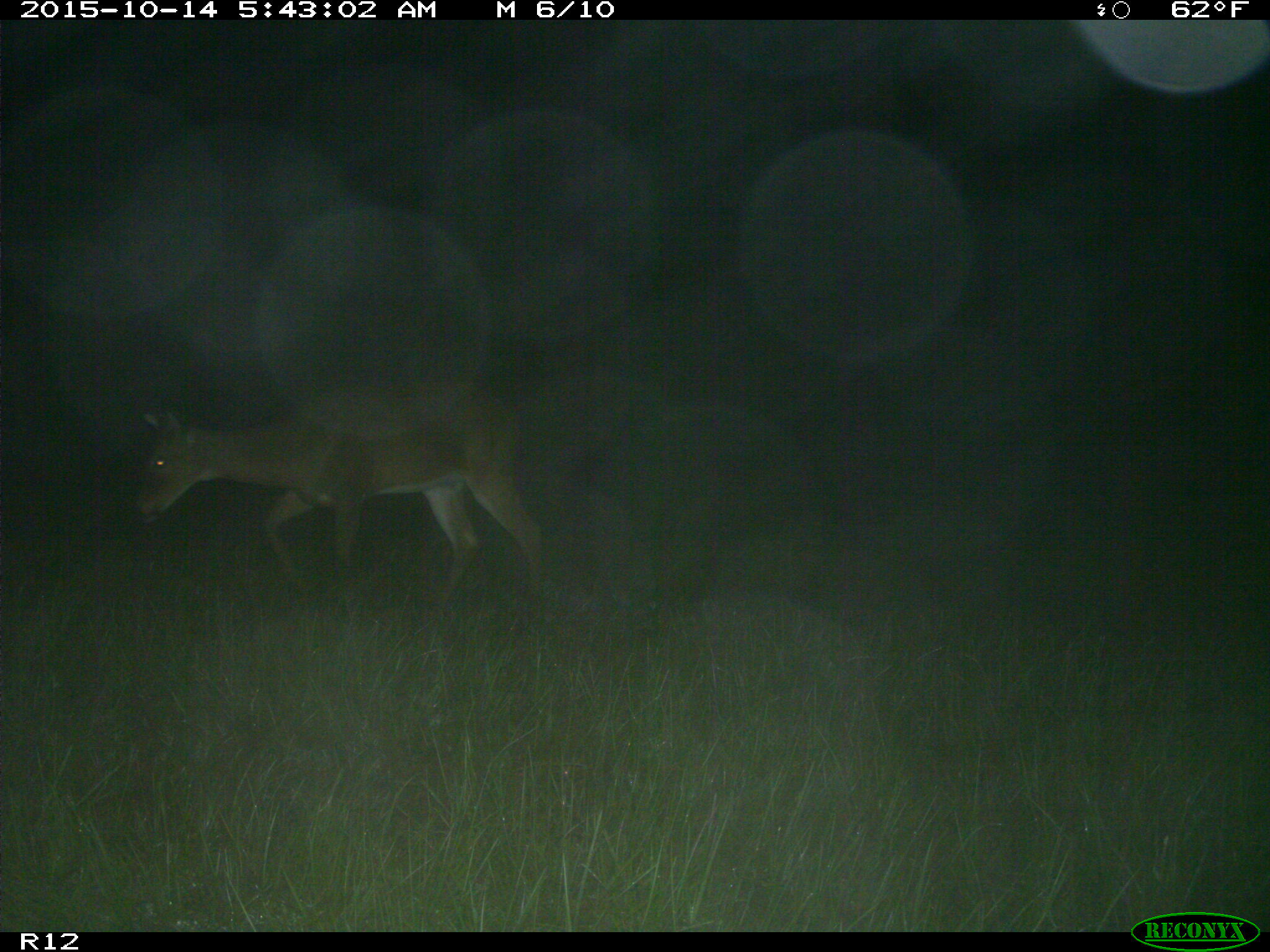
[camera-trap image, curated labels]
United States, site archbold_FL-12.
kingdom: Animalia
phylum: Chordata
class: Mammalia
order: Artiodactyla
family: Cervidae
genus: Odocoileus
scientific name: Odocoileus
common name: deer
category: unidentified deer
Unidentified deer (deer) (Odocoileus).